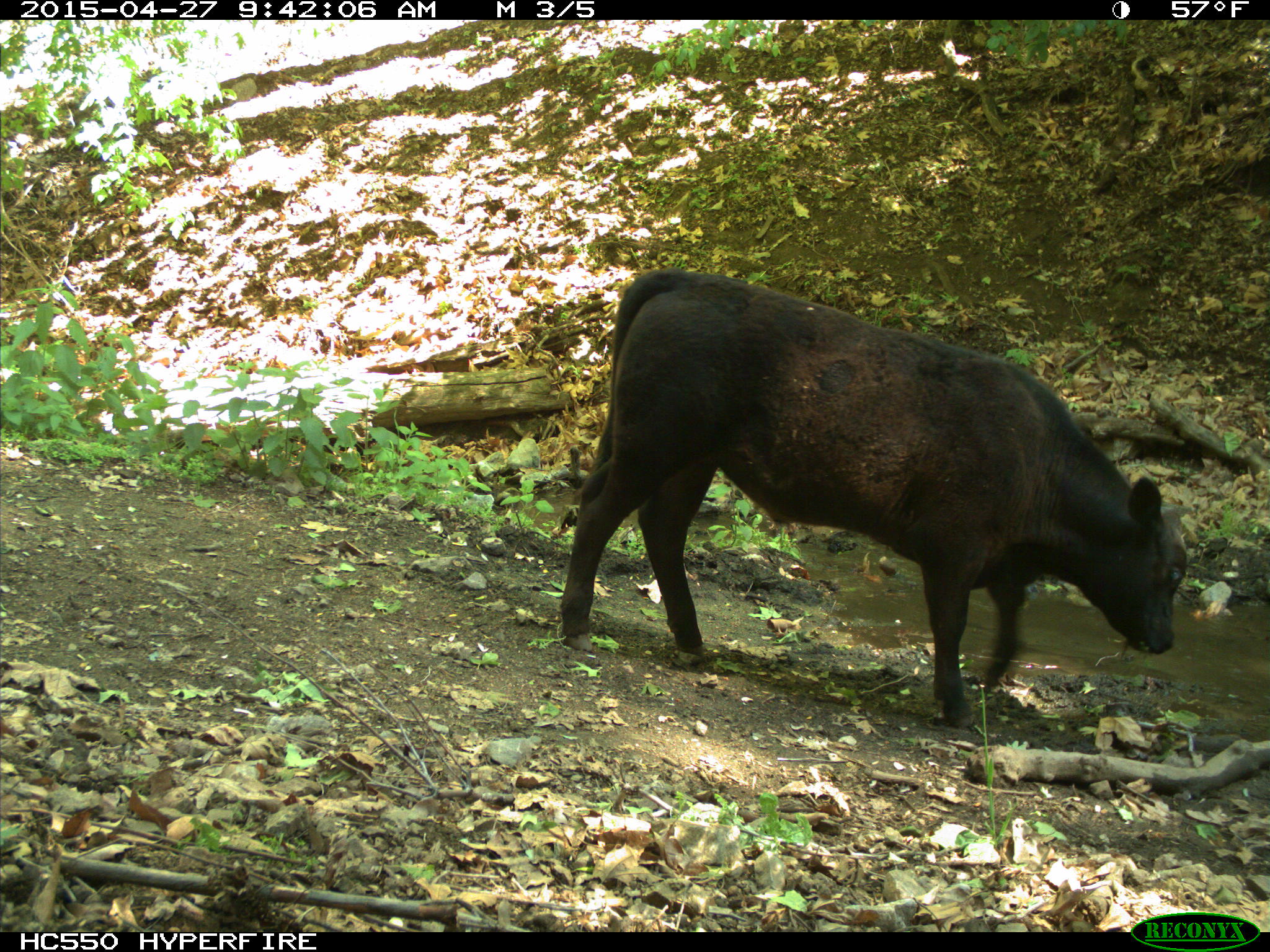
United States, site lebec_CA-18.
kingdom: Animalia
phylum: Chordata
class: Mammalia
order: Artiodactyla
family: Bovidae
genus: Bos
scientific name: Bos taurus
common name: domestic cow